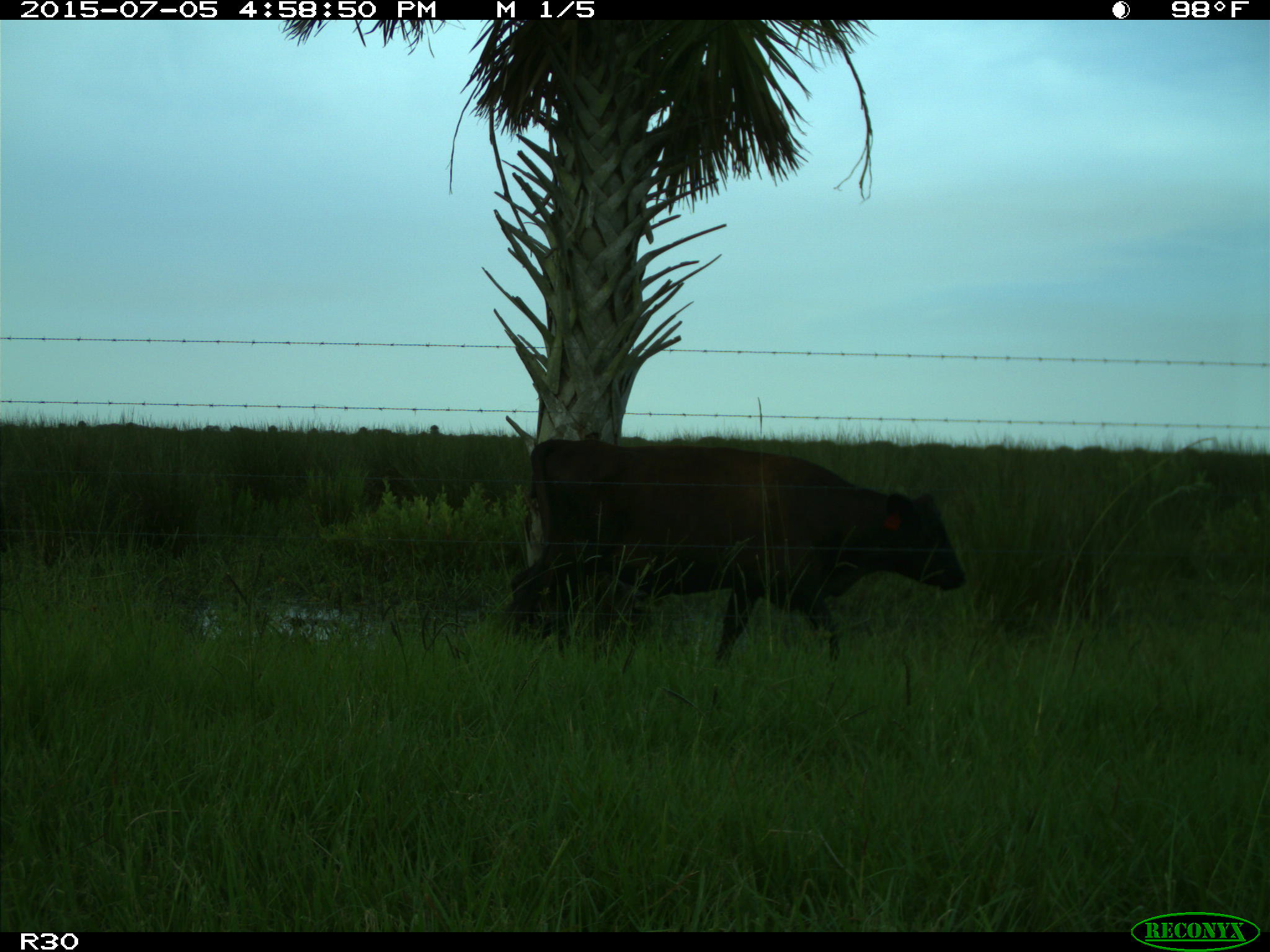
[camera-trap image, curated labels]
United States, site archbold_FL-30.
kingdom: Animalia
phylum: Chordata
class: Mammalia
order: Artiodactyla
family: Bovidae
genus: Bos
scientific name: Bos taurus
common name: domestic cow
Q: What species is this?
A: Bos taurus (domestic cow).